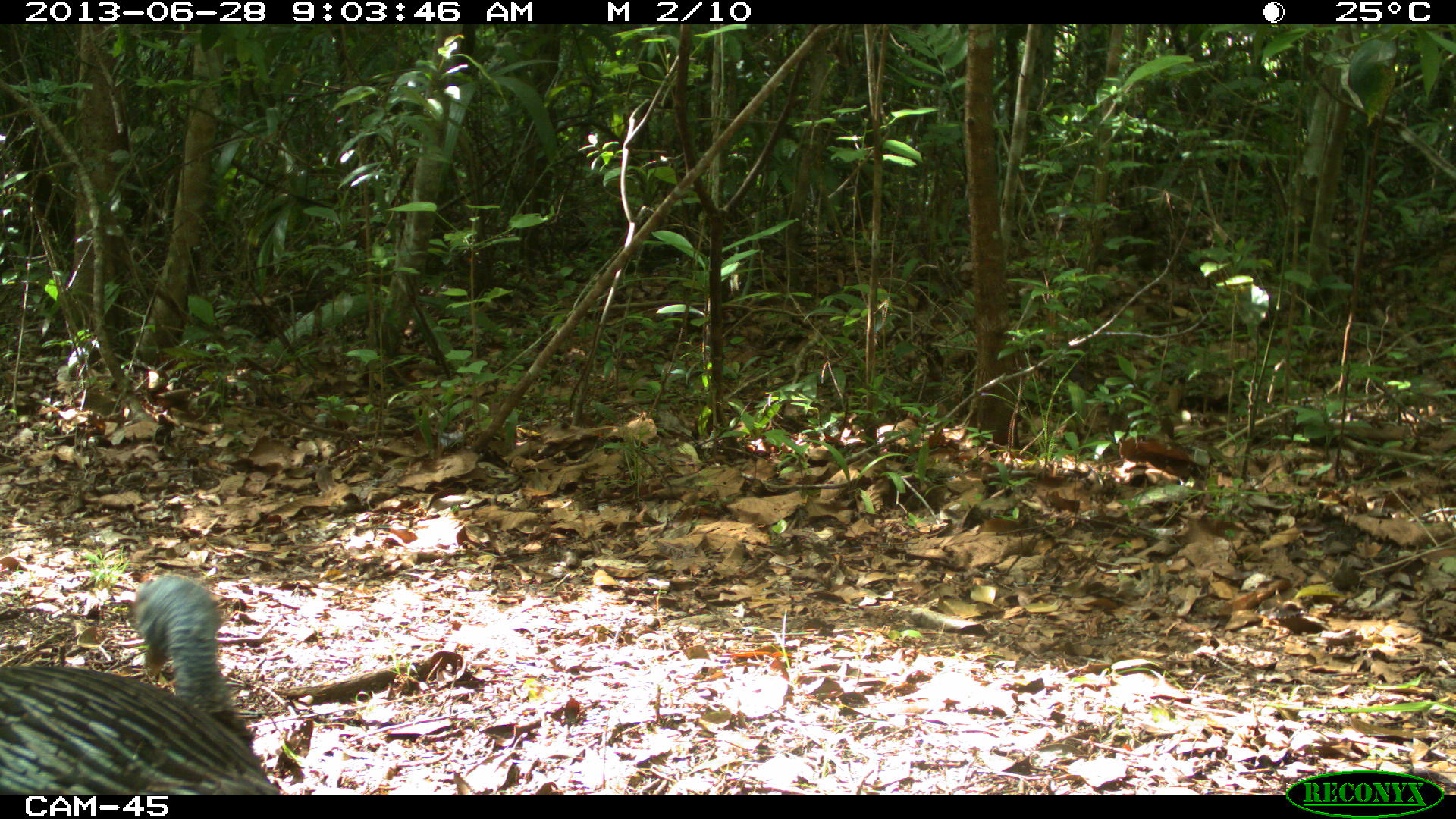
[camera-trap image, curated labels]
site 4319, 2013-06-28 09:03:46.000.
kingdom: Animalia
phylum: Chordata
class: Aves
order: Galliformes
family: Phasianidae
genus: Meleagris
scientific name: Meleagris ocellata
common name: ocellated turkey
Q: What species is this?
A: Meleagris ocellata (ocellated turkey).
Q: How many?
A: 2.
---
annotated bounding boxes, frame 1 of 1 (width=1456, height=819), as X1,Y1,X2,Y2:
meleagris ocellata: 0,572,273,793